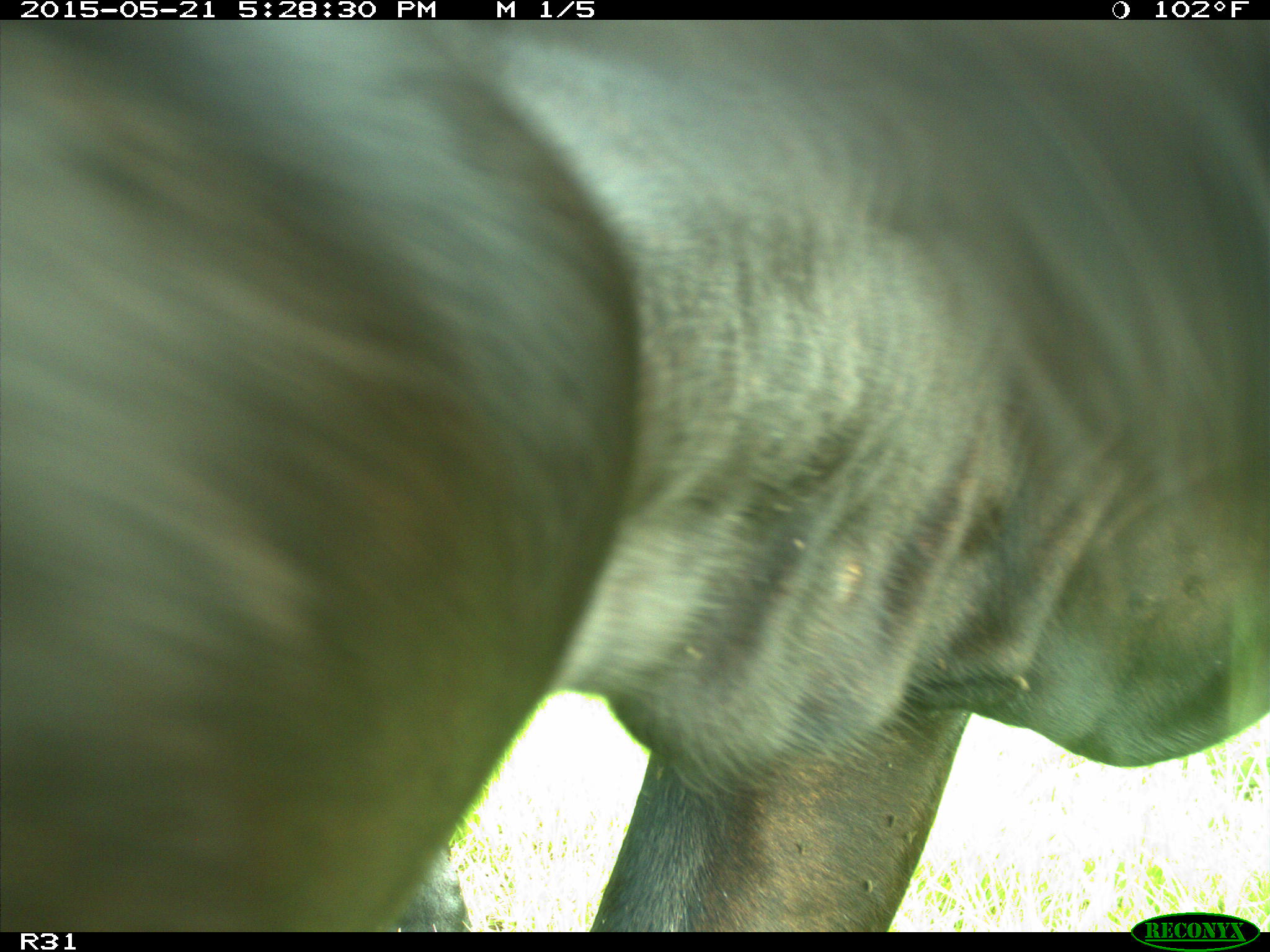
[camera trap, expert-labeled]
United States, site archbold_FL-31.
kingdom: Animalia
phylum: Chordata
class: Mammalia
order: Artiodactyla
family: Bovidae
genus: Bos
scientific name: Bos taurus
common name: domestic cow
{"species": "Bos taurus (domestic cow)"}